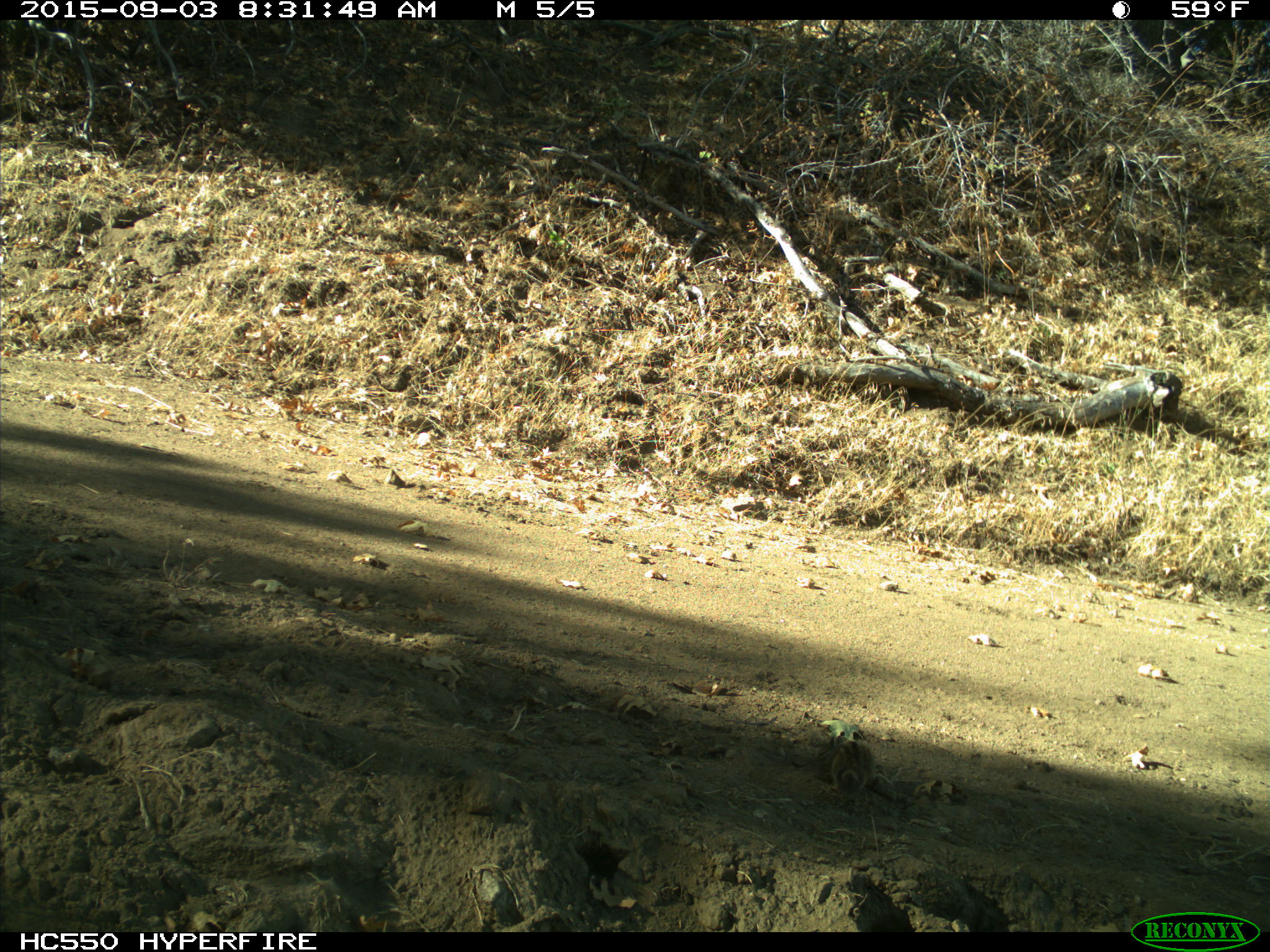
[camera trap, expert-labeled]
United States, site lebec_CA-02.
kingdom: Animalia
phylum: Chordata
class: Mammalia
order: Rodentia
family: Sciuridae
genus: Tamias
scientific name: Tamias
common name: chipmunk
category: unidentified chipmunk